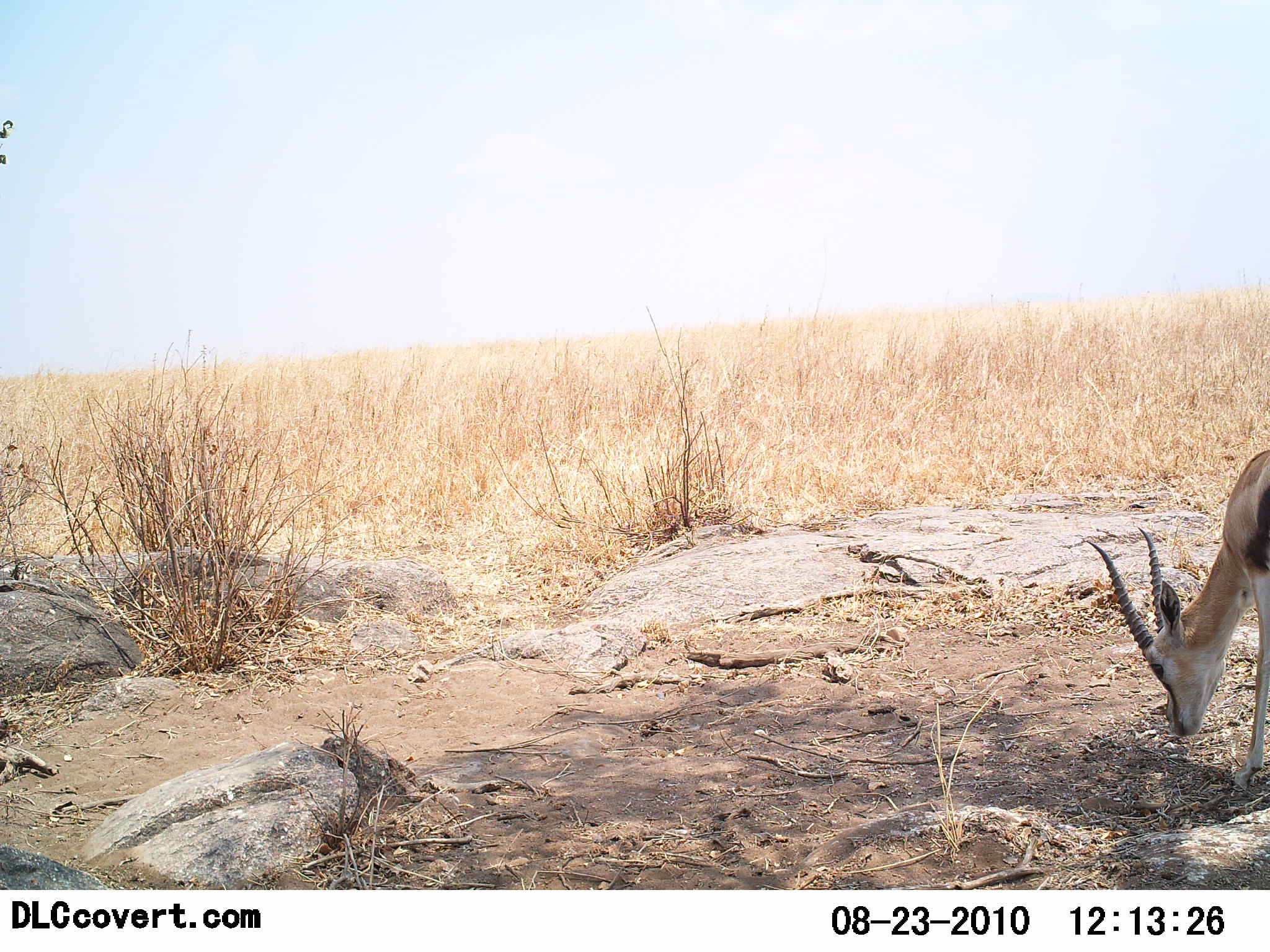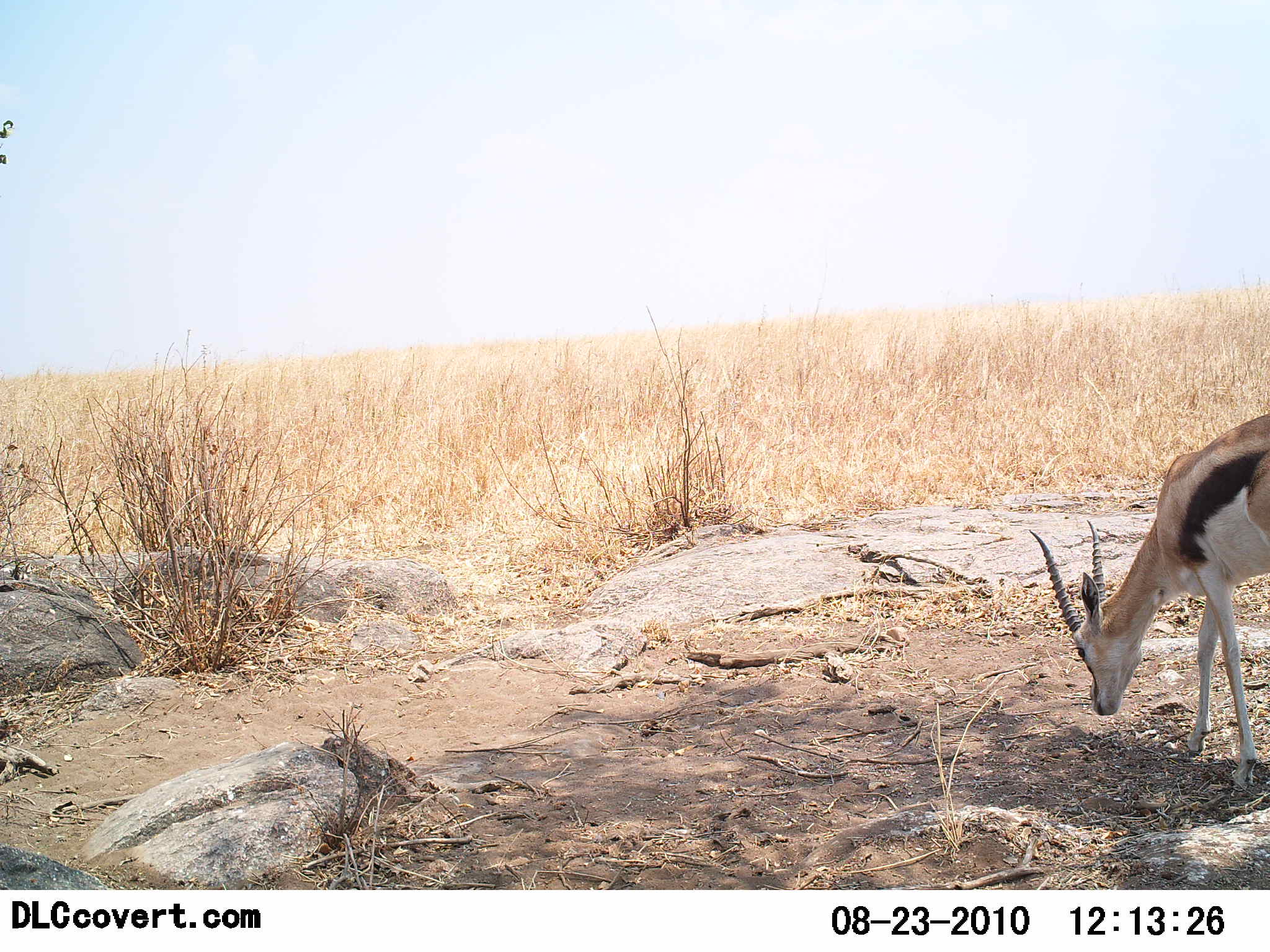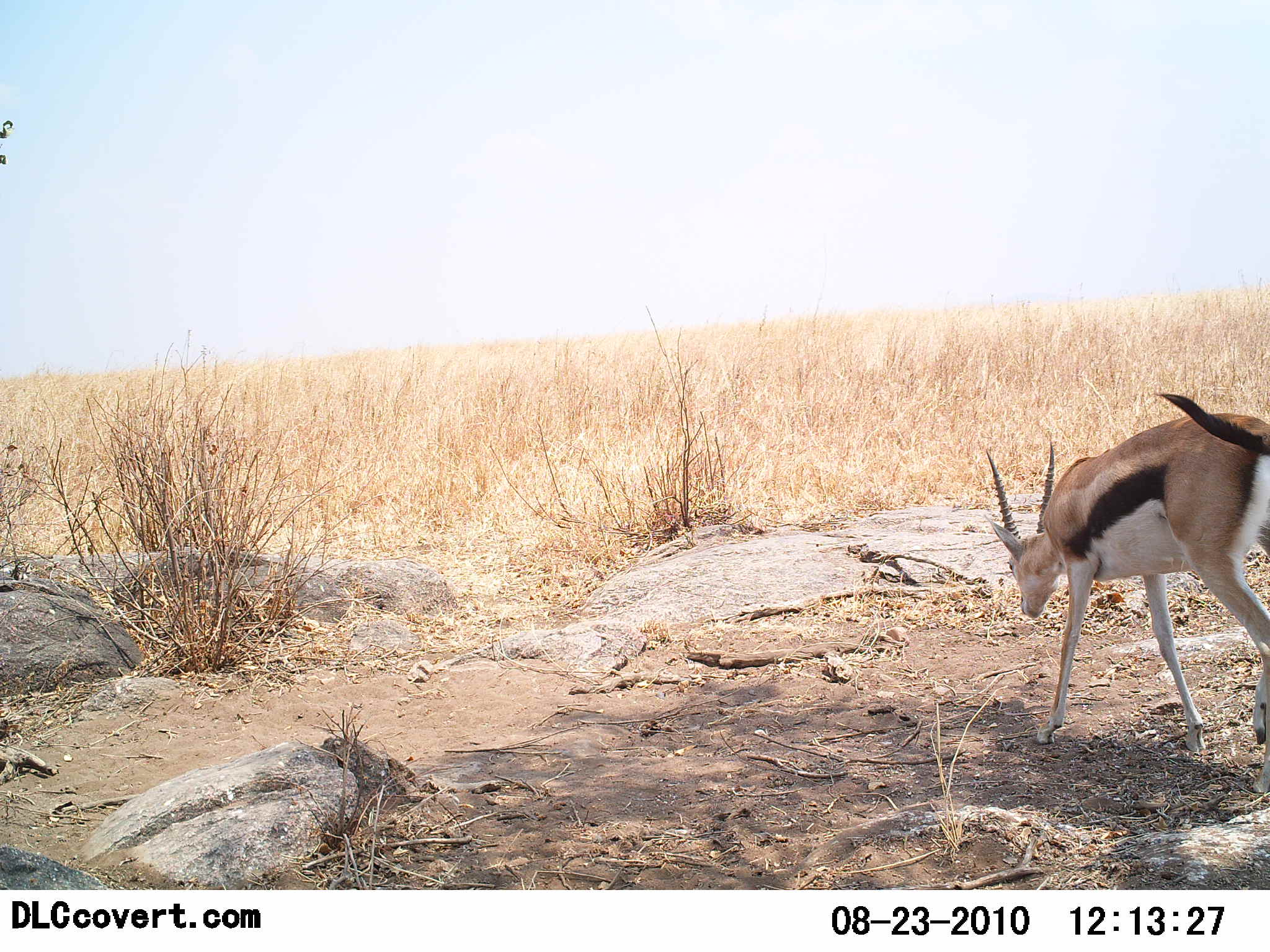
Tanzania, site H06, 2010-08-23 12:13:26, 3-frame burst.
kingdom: Animalia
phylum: Chordata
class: Mammalia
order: Artiodactyla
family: Bovidae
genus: Eudorcas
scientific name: Eudorcas thomsonii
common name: thomson's gazelle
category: gazellethomsons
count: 1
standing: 9%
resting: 0%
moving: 82%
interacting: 0%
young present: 0%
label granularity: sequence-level